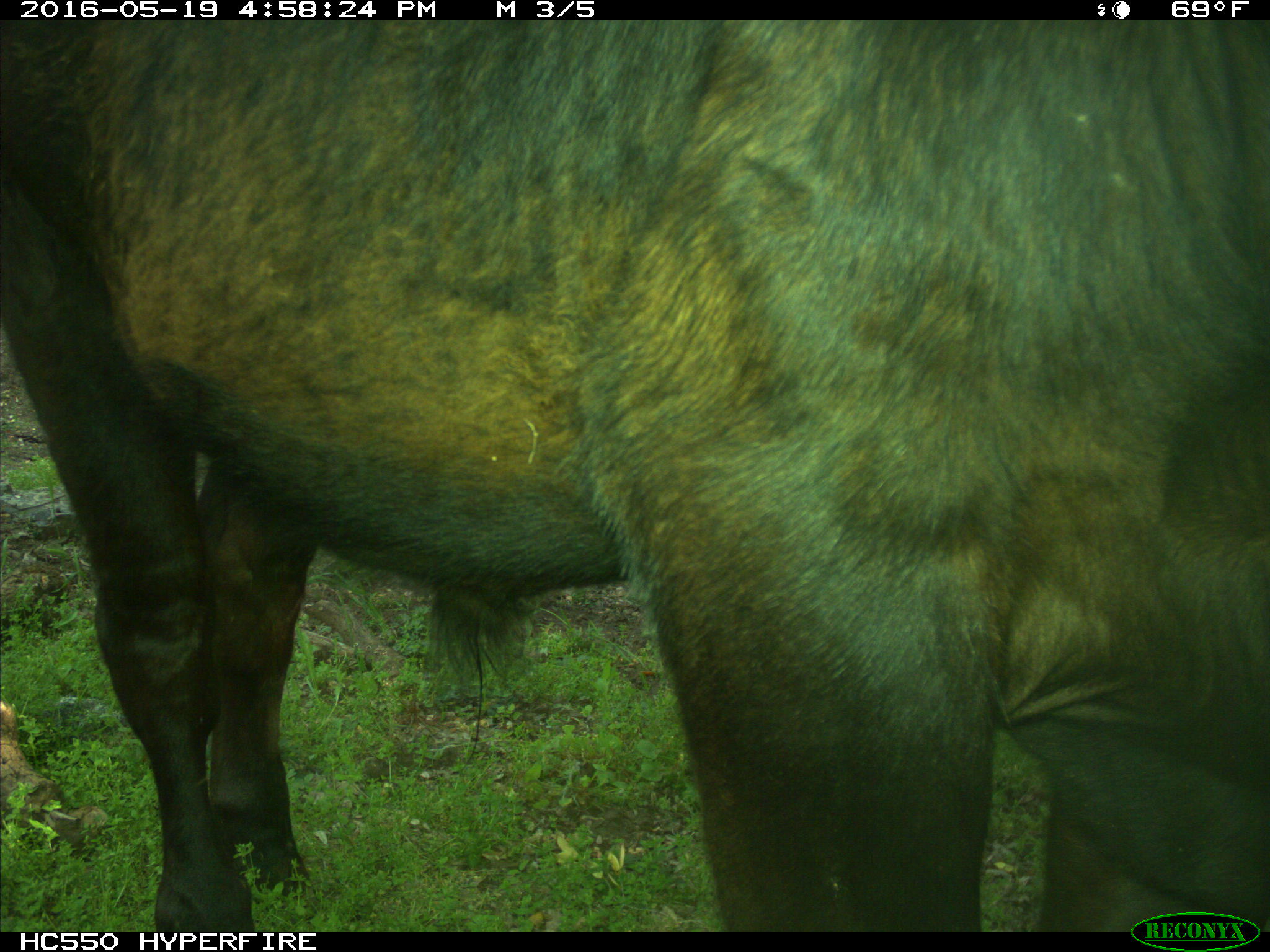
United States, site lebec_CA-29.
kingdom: Animalia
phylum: Chordata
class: Mammalia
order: Artiodactyla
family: Bovidae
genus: Bos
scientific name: Bos taurus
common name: domestic cow